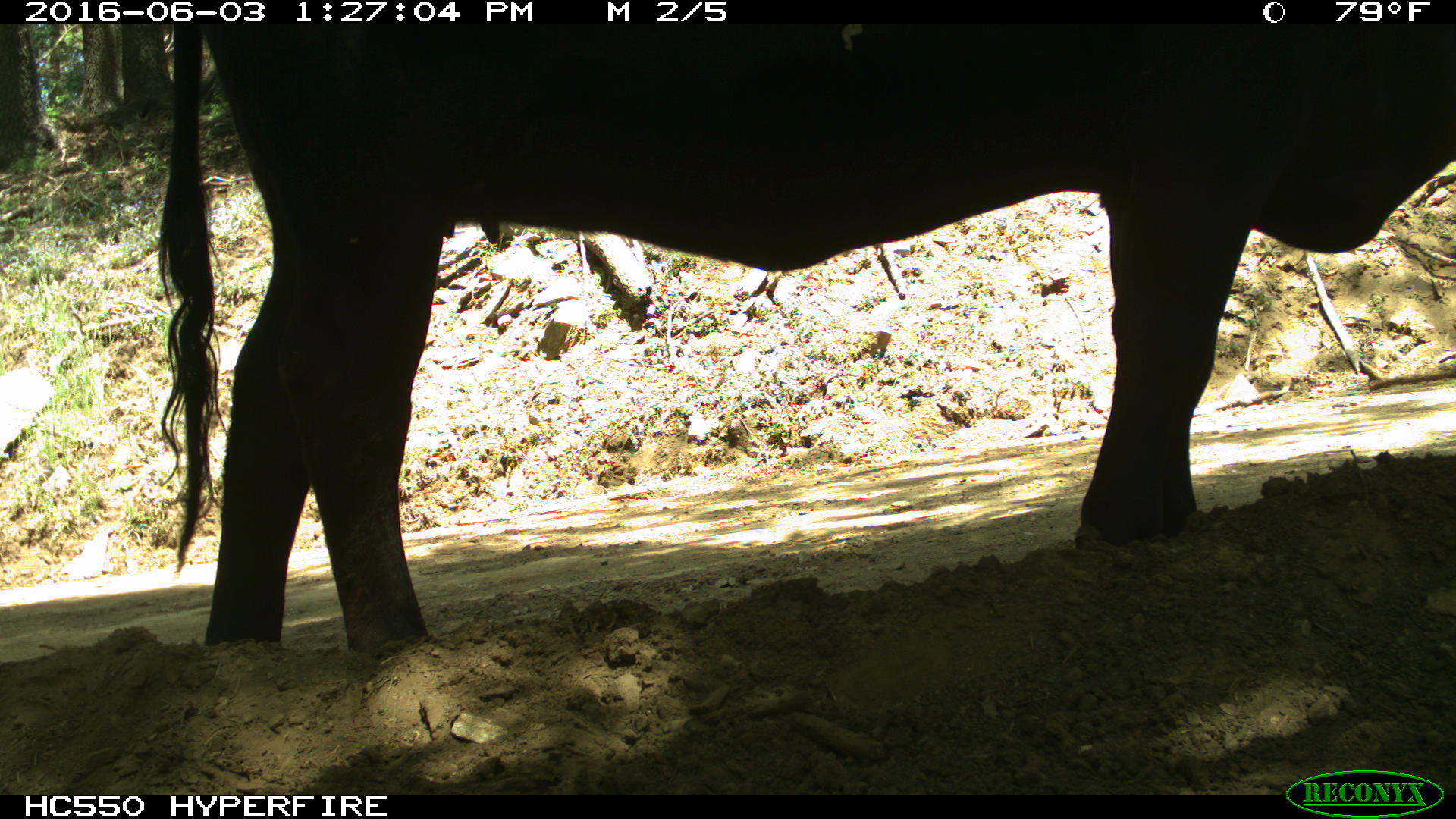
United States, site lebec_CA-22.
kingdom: Animalia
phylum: Chordata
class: Mammalia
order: Artiodactyla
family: Bovidae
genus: Bos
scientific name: Bos taurus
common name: domestic cow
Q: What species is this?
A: Bos taurus (domestic cow).